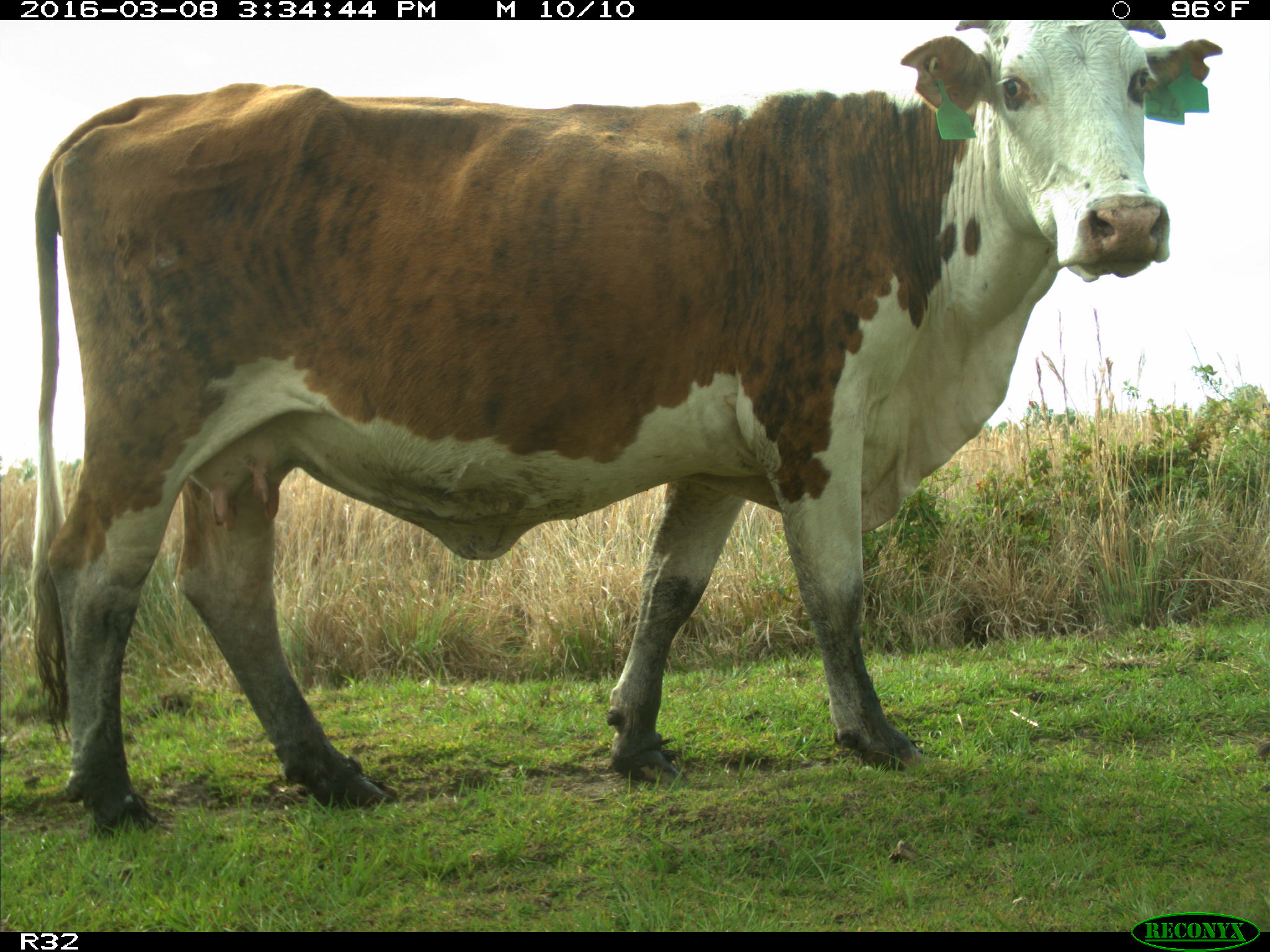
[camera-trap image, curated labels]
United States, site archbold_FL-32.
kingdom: Animalia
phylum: Chordata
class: Mammalia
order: Artiodactyla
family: Bovidae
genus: Bos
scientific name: Bos taurus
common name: domestic cow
Bos taurus (domestic cow).